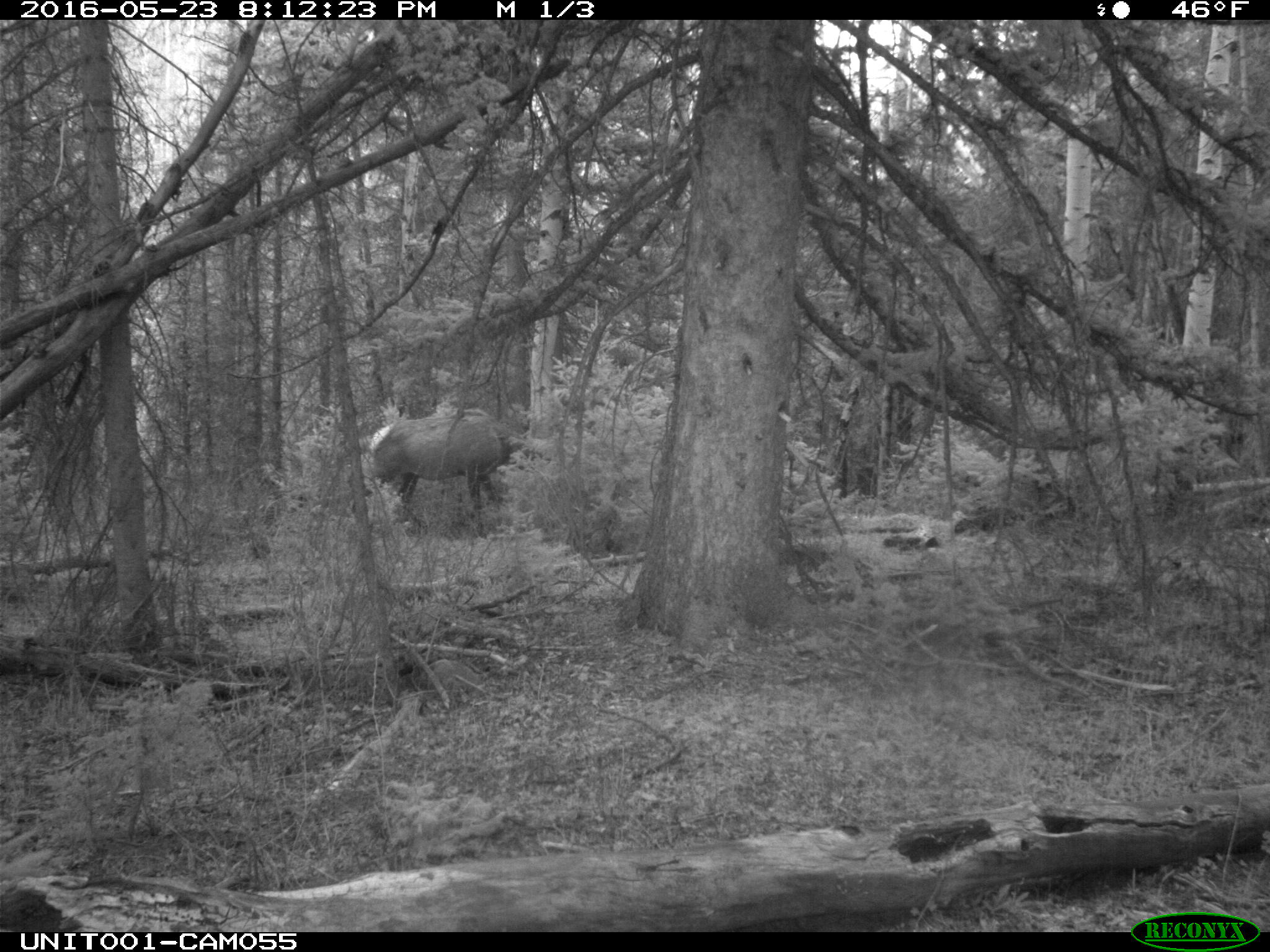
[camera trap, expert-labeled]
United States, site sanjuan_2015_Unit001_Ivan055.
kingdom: Animalia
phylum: Chordata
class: Mammalia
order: Artiodactyla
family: Cervidae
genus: Cervus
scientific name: Cervus elaphus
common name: red deer